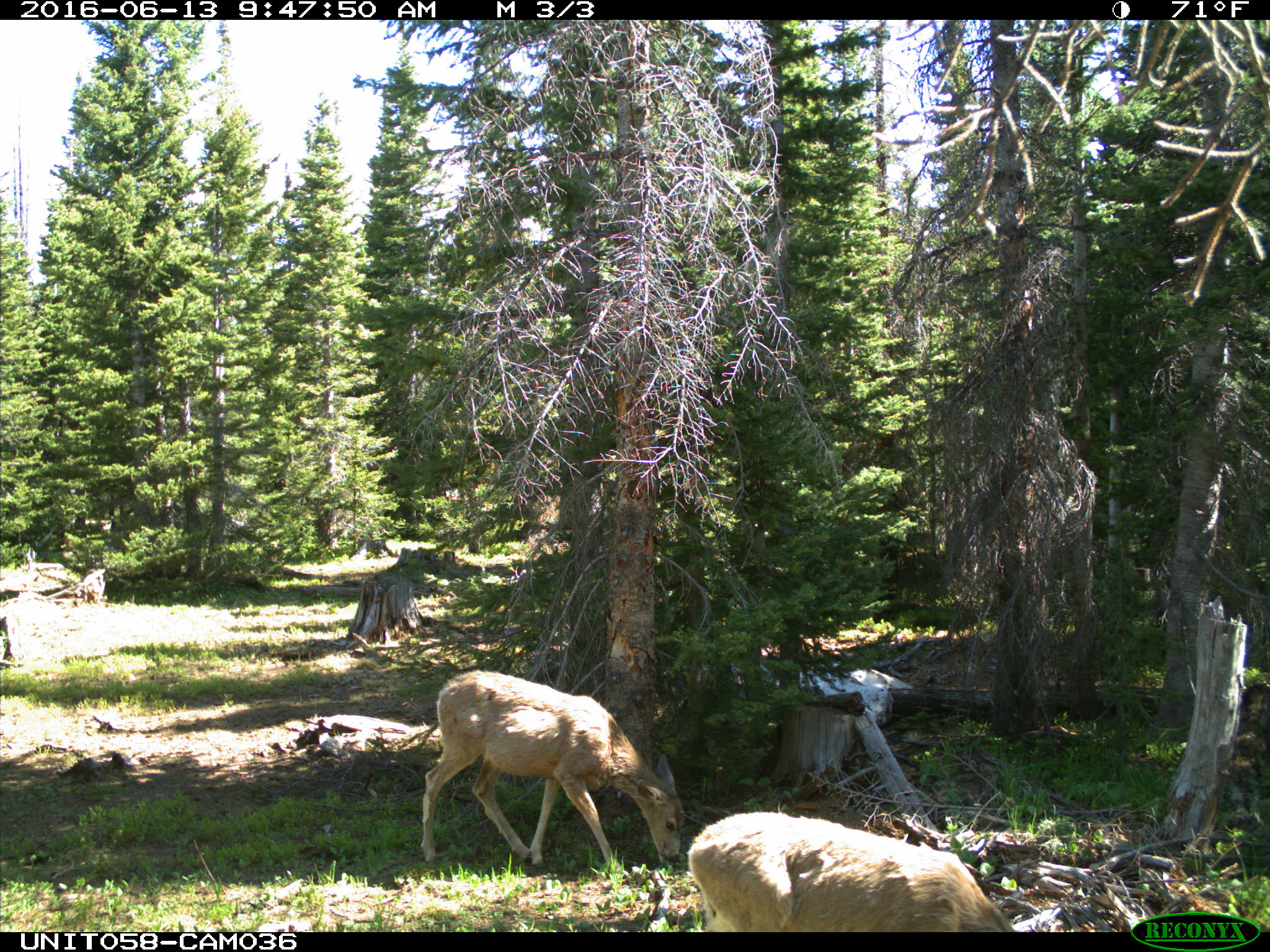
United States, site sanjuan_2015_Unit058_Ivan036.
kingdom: Animalia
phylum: Chordata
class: Mammalia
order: Artiodactyla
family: Cervidae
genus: Odocoileus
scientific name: Odocoileus hemionus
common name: mule deer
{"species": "Odocoileus hemionus (mule deer)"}